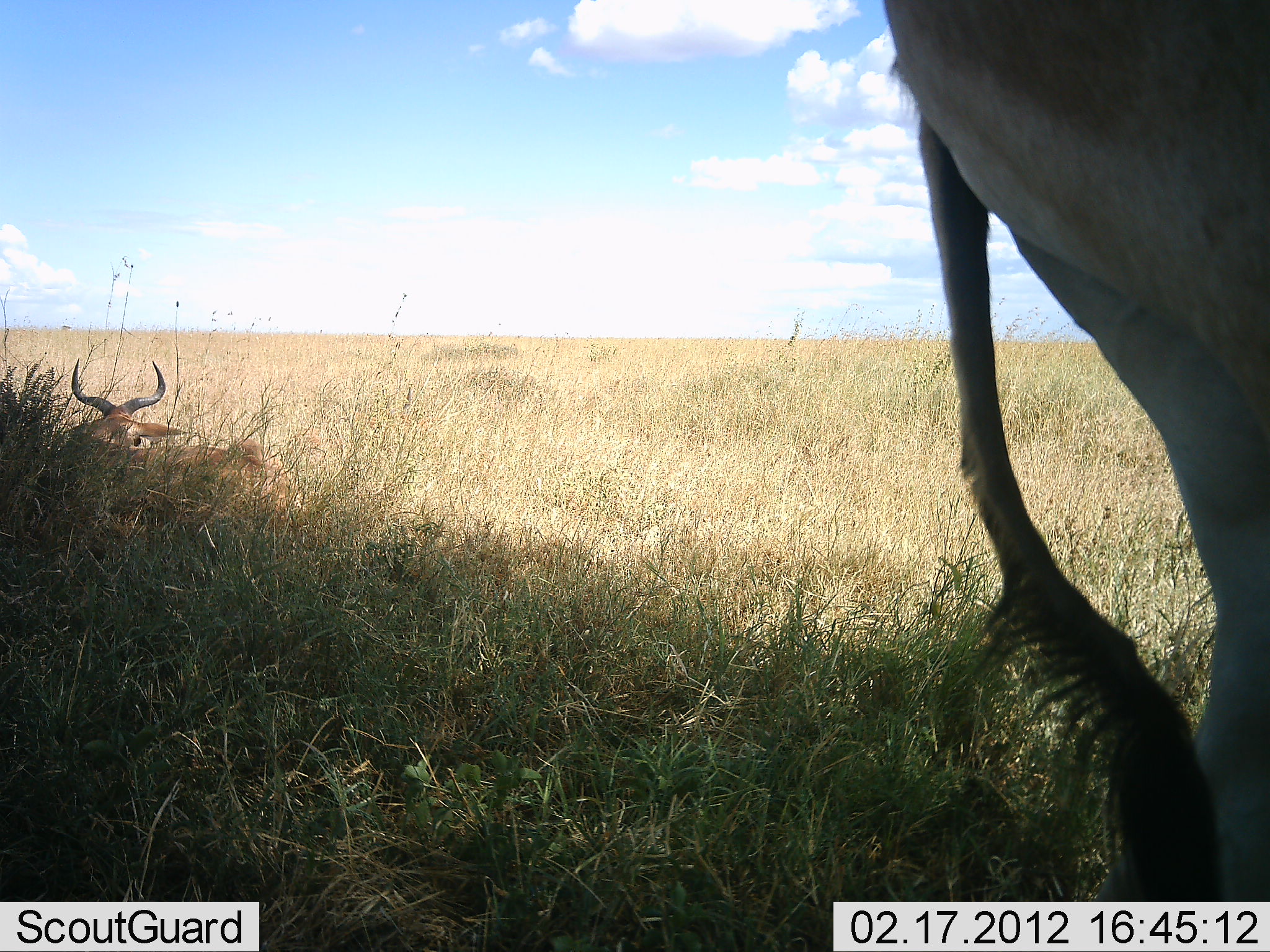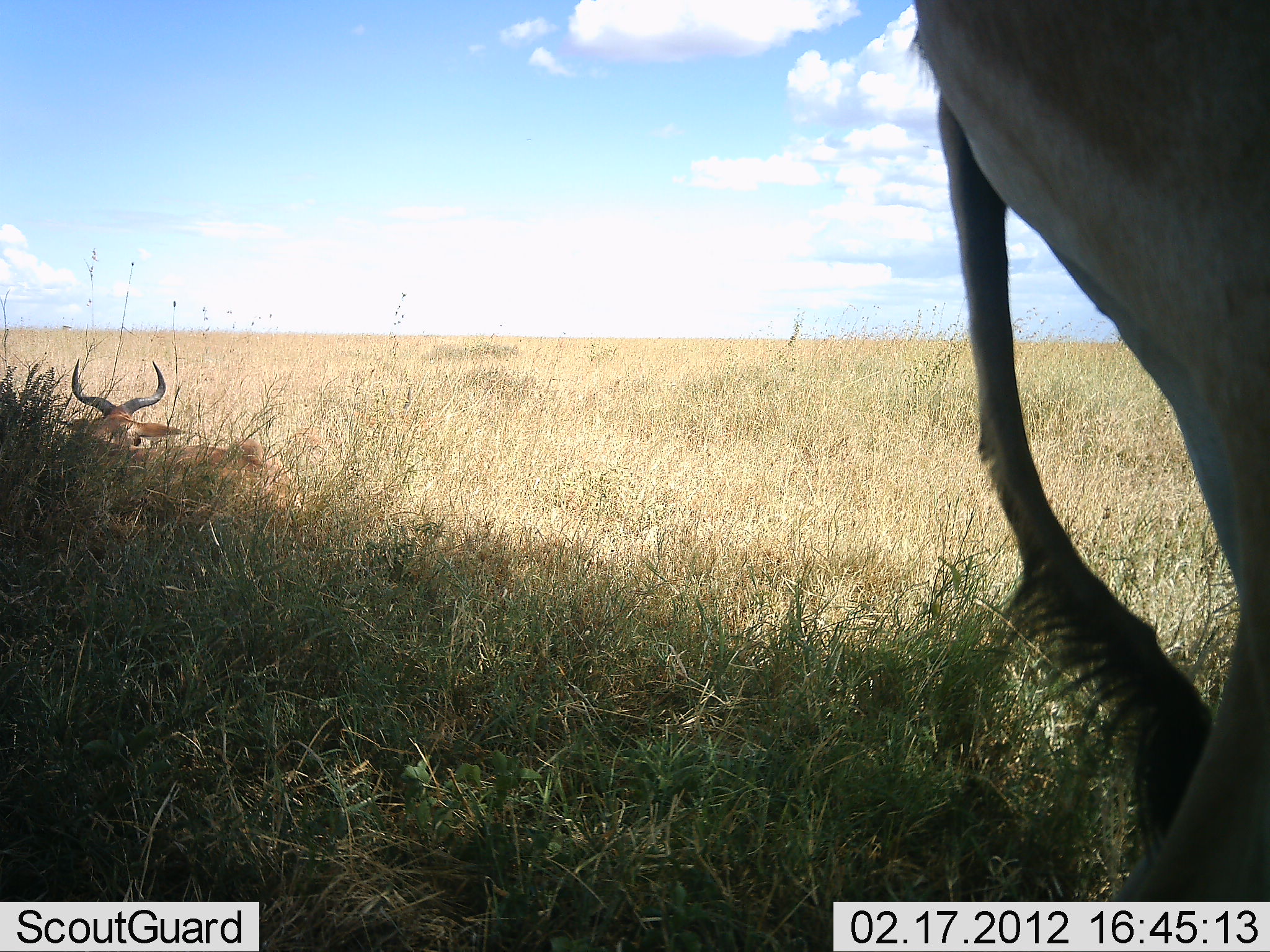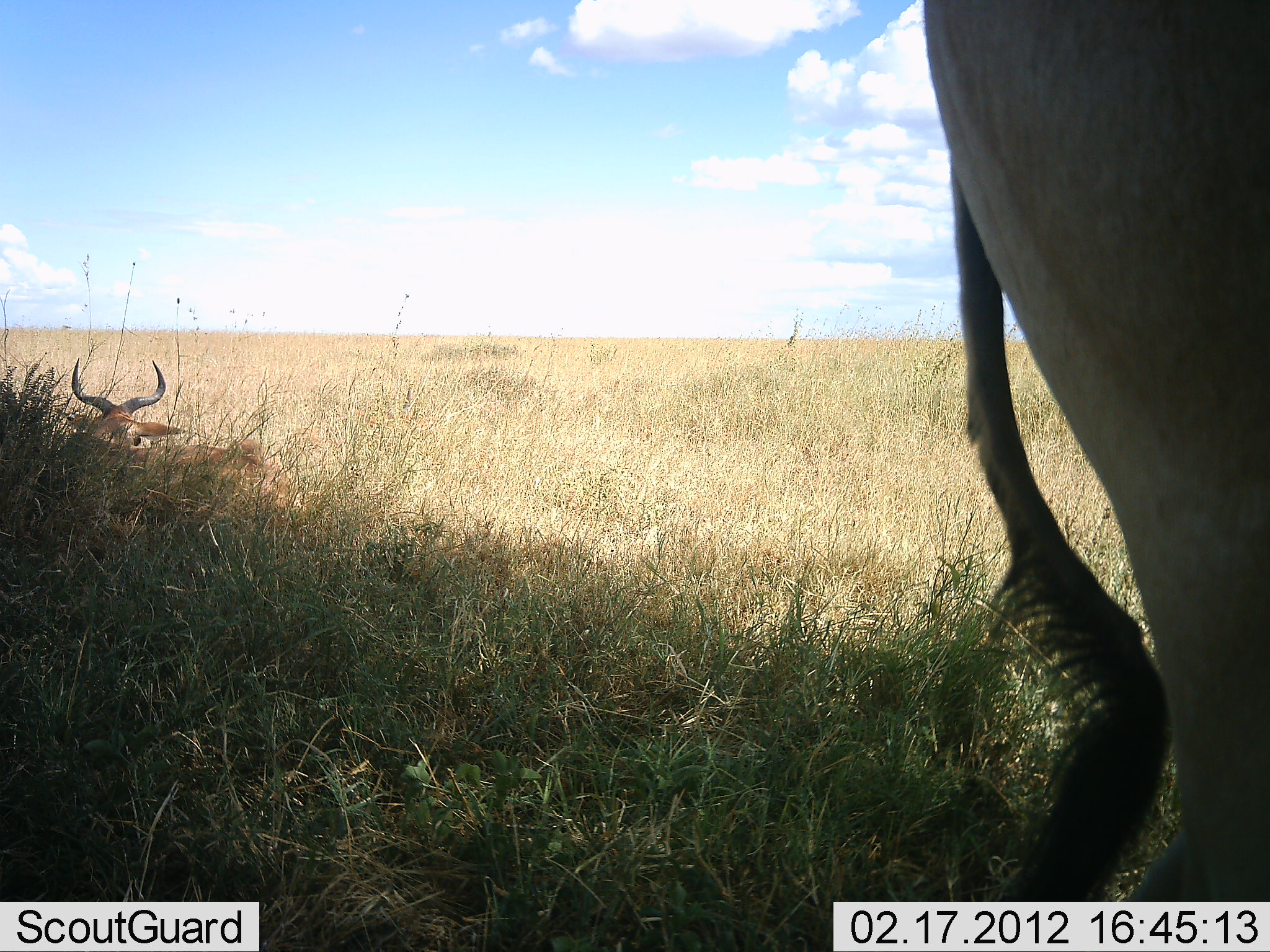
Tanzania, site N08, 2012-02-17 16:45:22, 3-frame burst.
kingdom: Animalia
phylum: Chordata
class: Mammalia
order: Artiodactyla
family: Bovidae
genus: Alcelaphus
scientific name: Alcelaphus buselaphus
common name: hartebeest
Hartebeest (Alcelaphus buselaphus), count 2. Behavior (volunteer vote fractions): standing 88%, resting 88%, moving 6%, interacting 0%. Young present (vote fraction): 0%. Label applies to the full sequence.